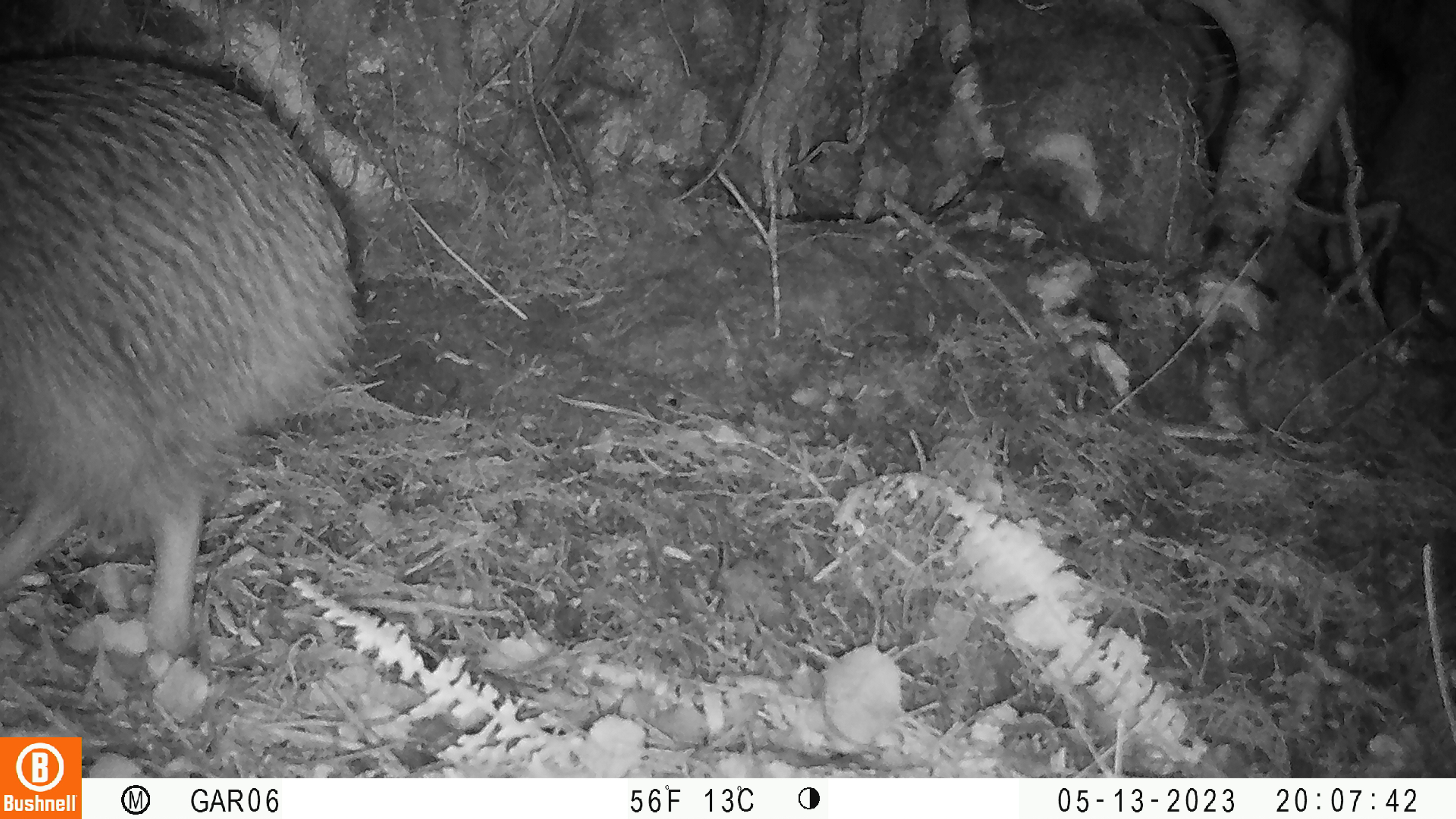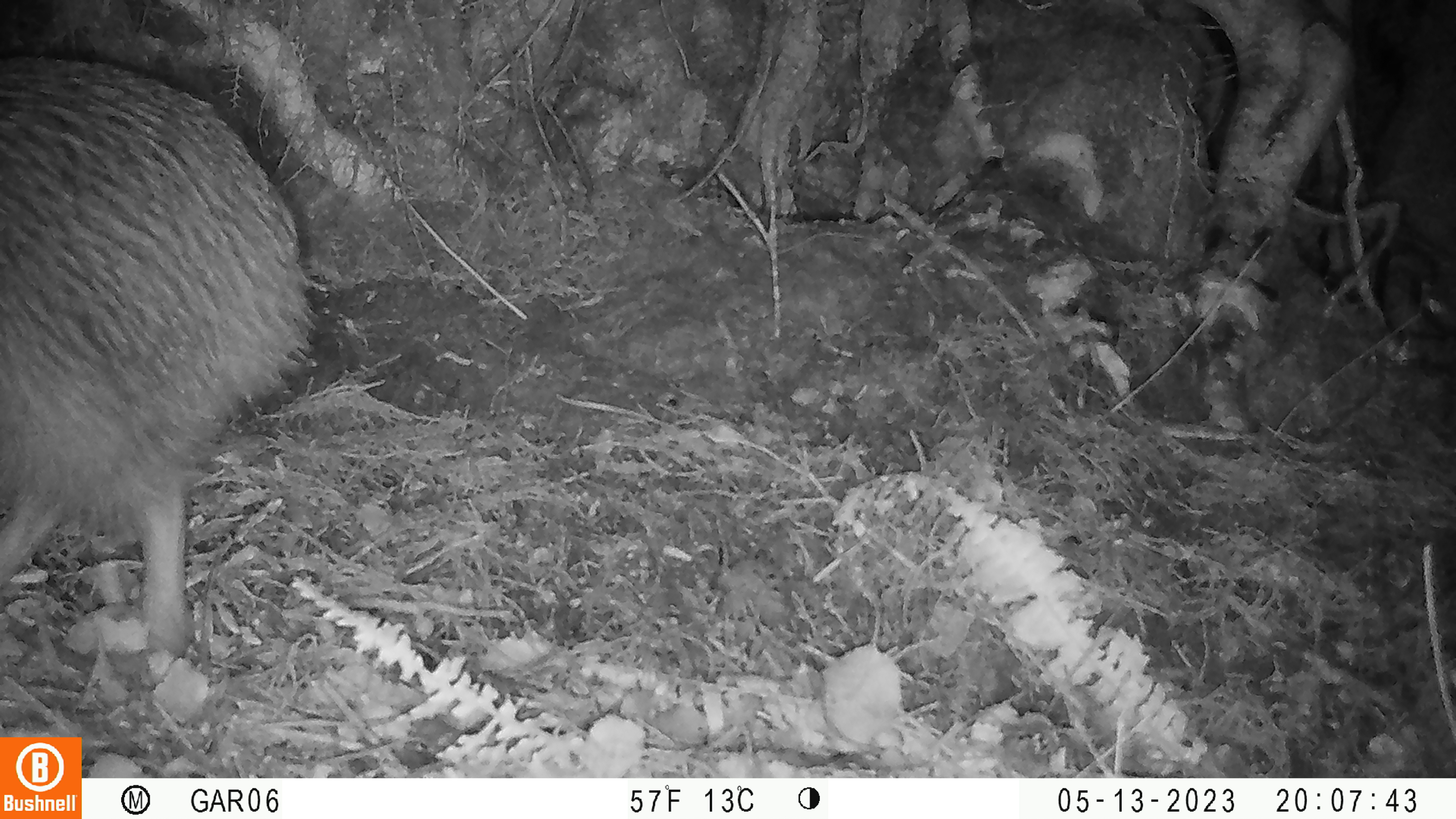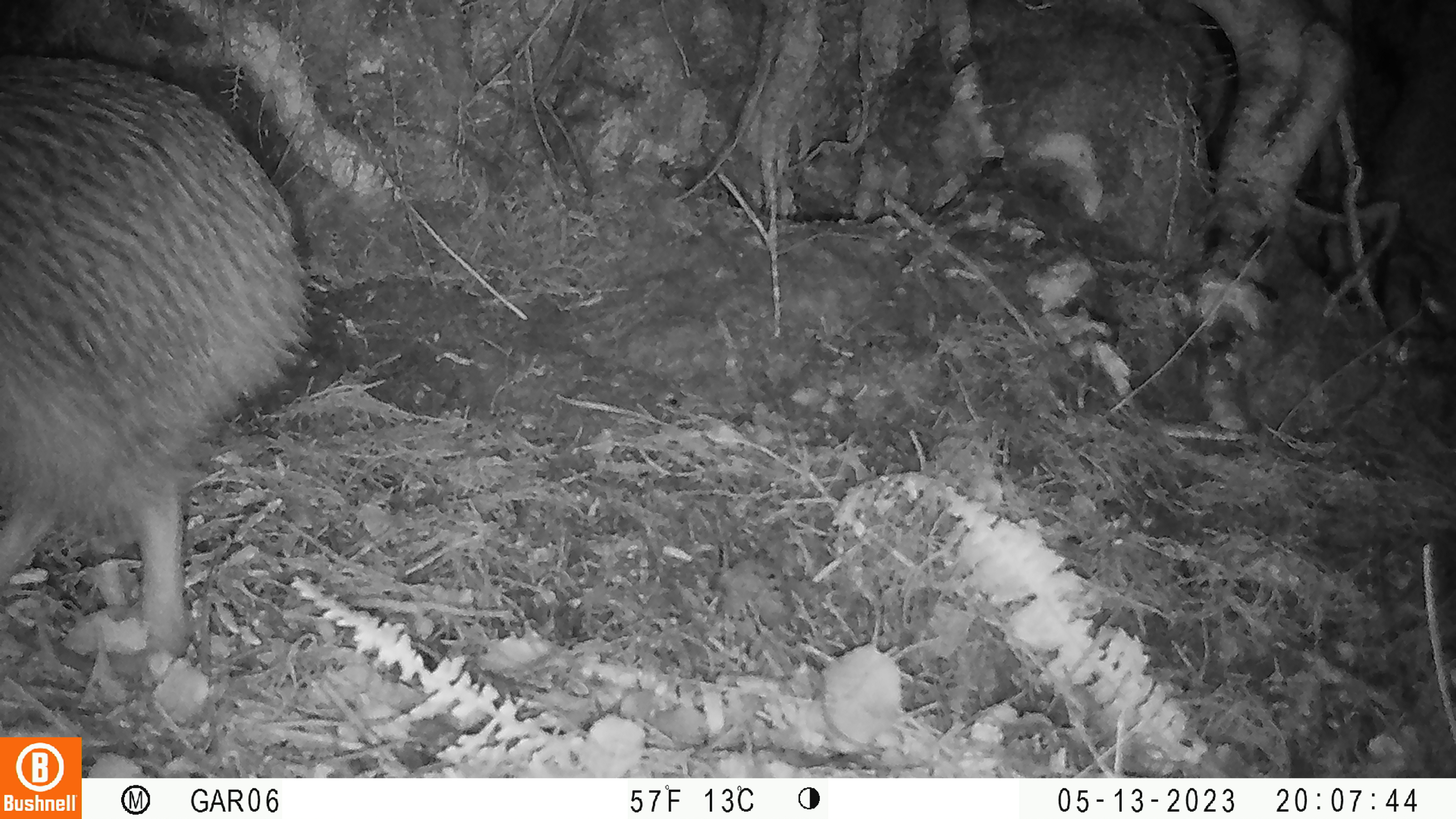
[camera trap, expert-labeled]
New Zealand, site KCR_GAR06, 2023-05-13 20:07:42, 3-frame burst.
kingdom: Animalia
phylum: Chordata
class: Aves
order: Apterygiformes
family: Apterygidae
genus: Apteryx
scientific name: Apteryx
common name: kiwi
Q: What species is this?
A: Kiwi (Apteryx).